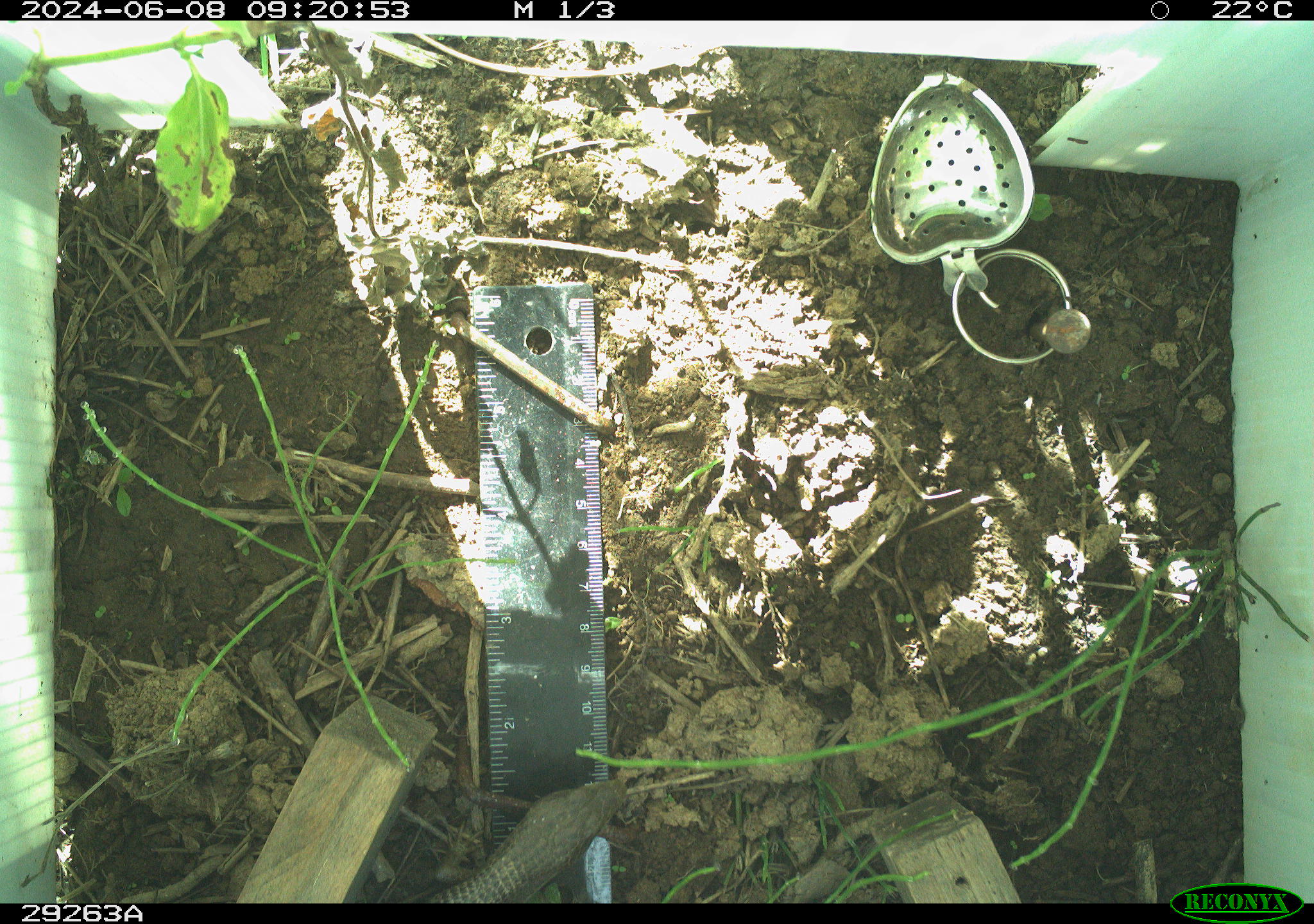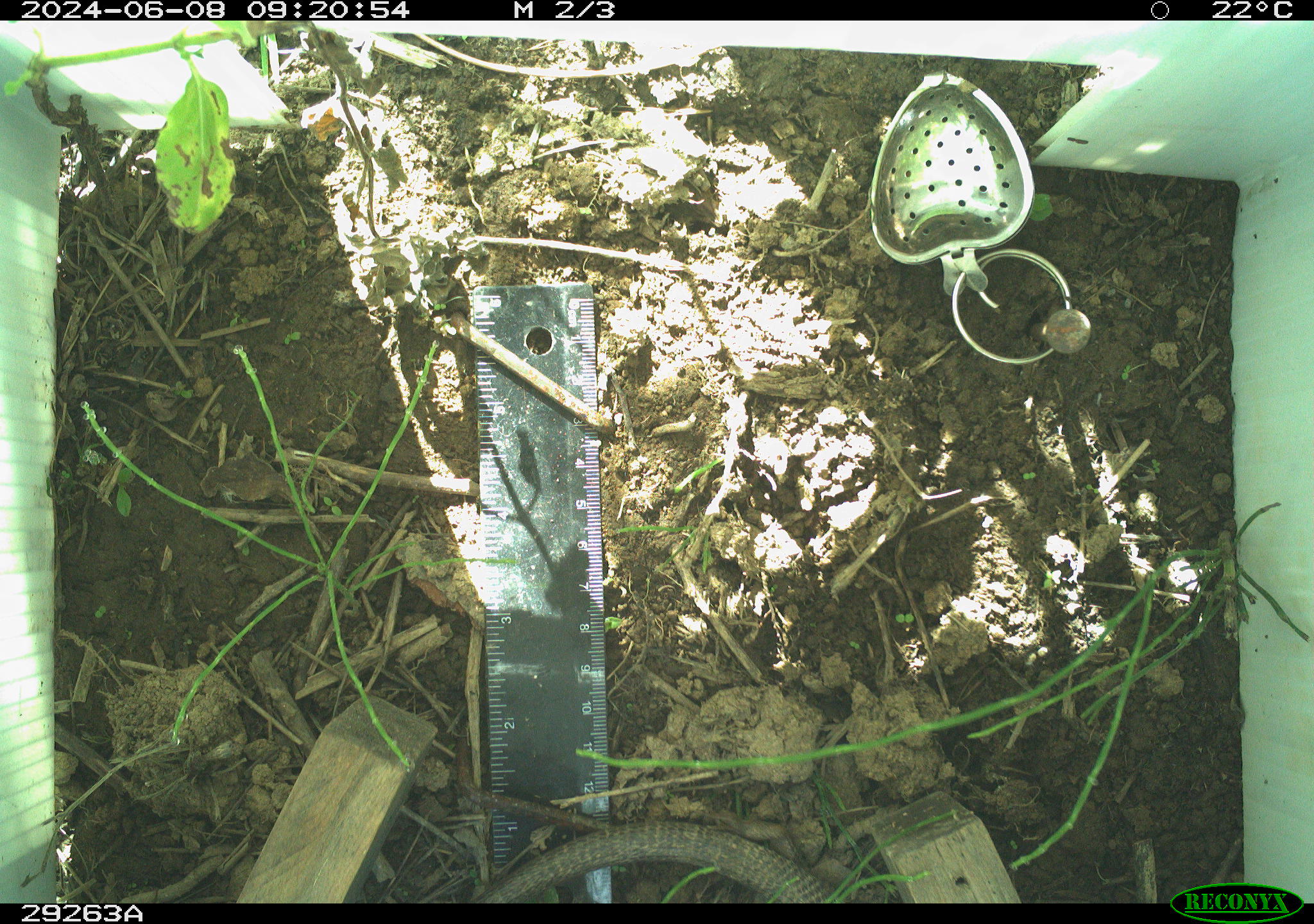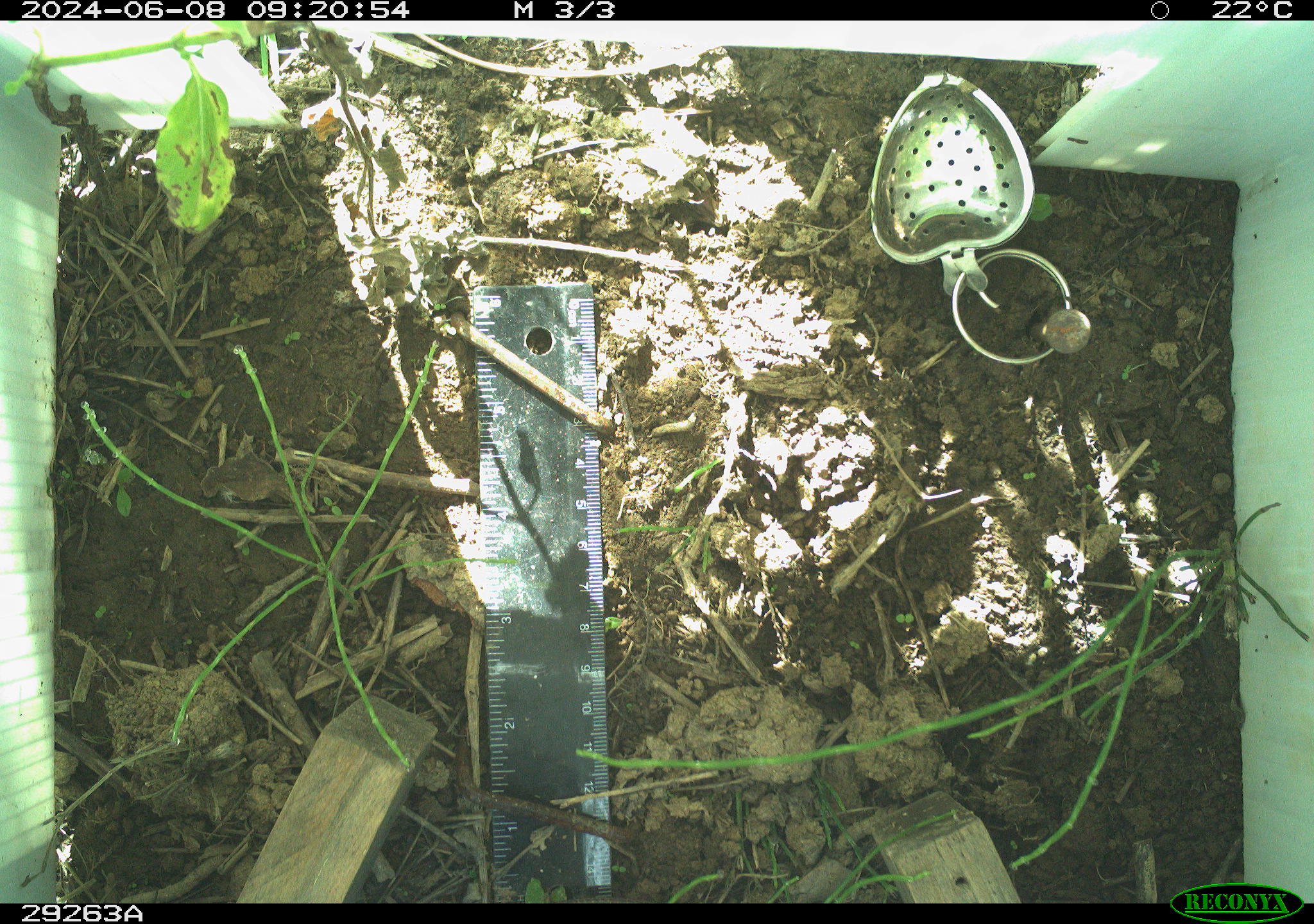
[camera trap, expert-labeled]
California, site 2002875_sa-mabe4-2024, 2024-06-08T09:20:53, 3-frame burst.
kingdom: Animalia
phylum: Chordata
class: Reptilia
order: Squamata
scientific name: Squamata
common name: lizards and snakes